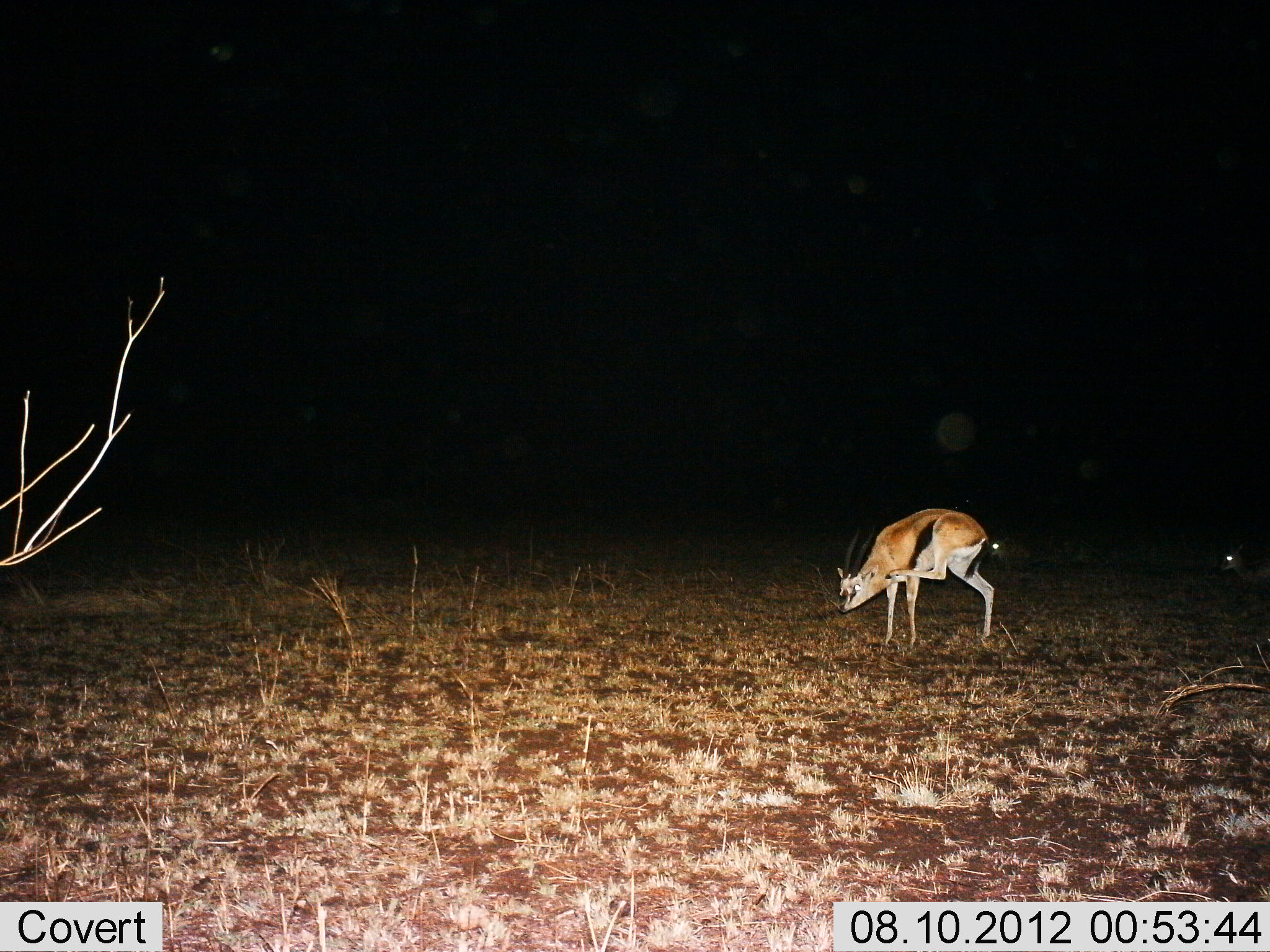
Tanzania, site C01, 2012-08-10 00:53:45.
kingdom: Animalia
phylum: Chordata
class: Mammalia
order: Artiodactyla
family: Bovidae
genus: Eudorcas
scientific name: Eudorcas thomsonii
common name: thomson's gazelle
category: gazellethomsons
Gazellethomsons (thomson's gazelle) (Eudorcas thomsonii), count 1. Behavior (volunteer vote fractions): standing 80%, resting 0%, moving 0%, interacting 0%. Young present (vote fraction): 10%. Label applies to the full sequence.